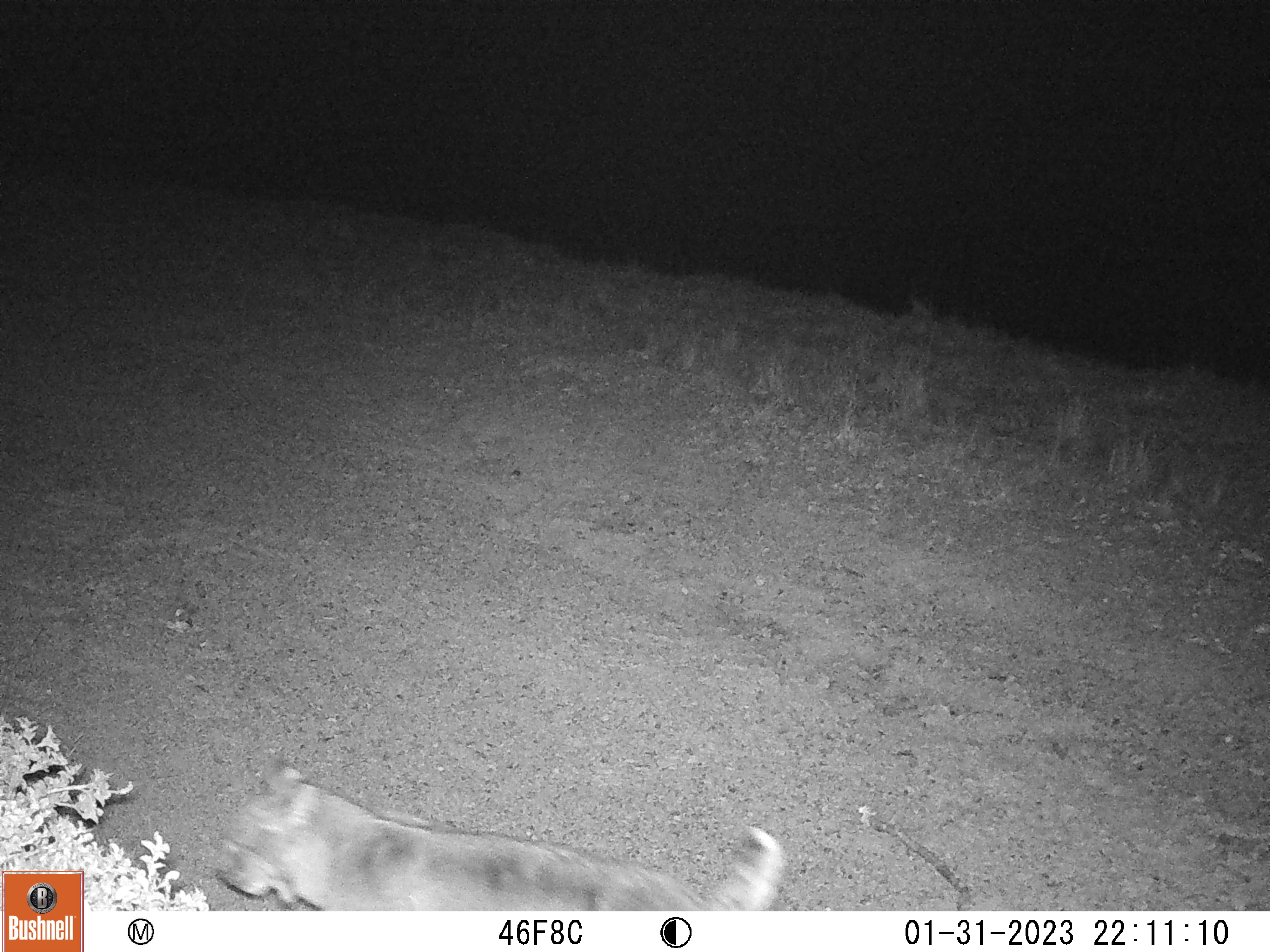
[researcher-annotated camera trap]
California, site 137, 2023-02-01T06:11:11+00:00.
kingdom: Animalia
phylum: Chordata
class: Mammalia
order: Carnivora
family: Felidae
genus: Lynx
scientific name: Lynx rufus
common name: bobcat